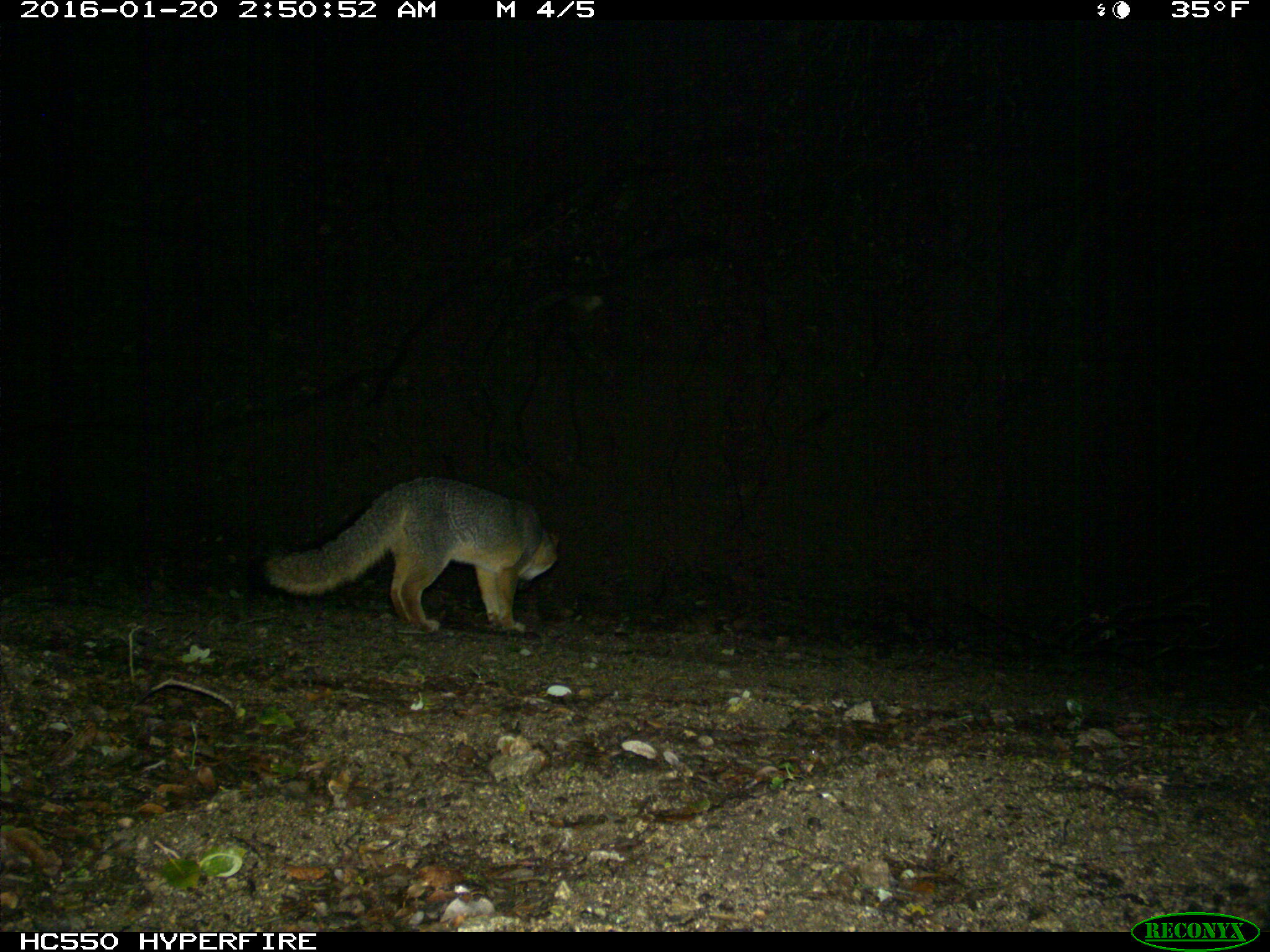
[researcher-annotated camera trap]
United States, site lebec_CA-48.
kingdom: Animalia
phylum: Chordata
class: Mammalia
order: Carnivora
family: Canidae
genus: Urocyon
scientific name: Urocyon cinereoargenteus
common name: gray fox